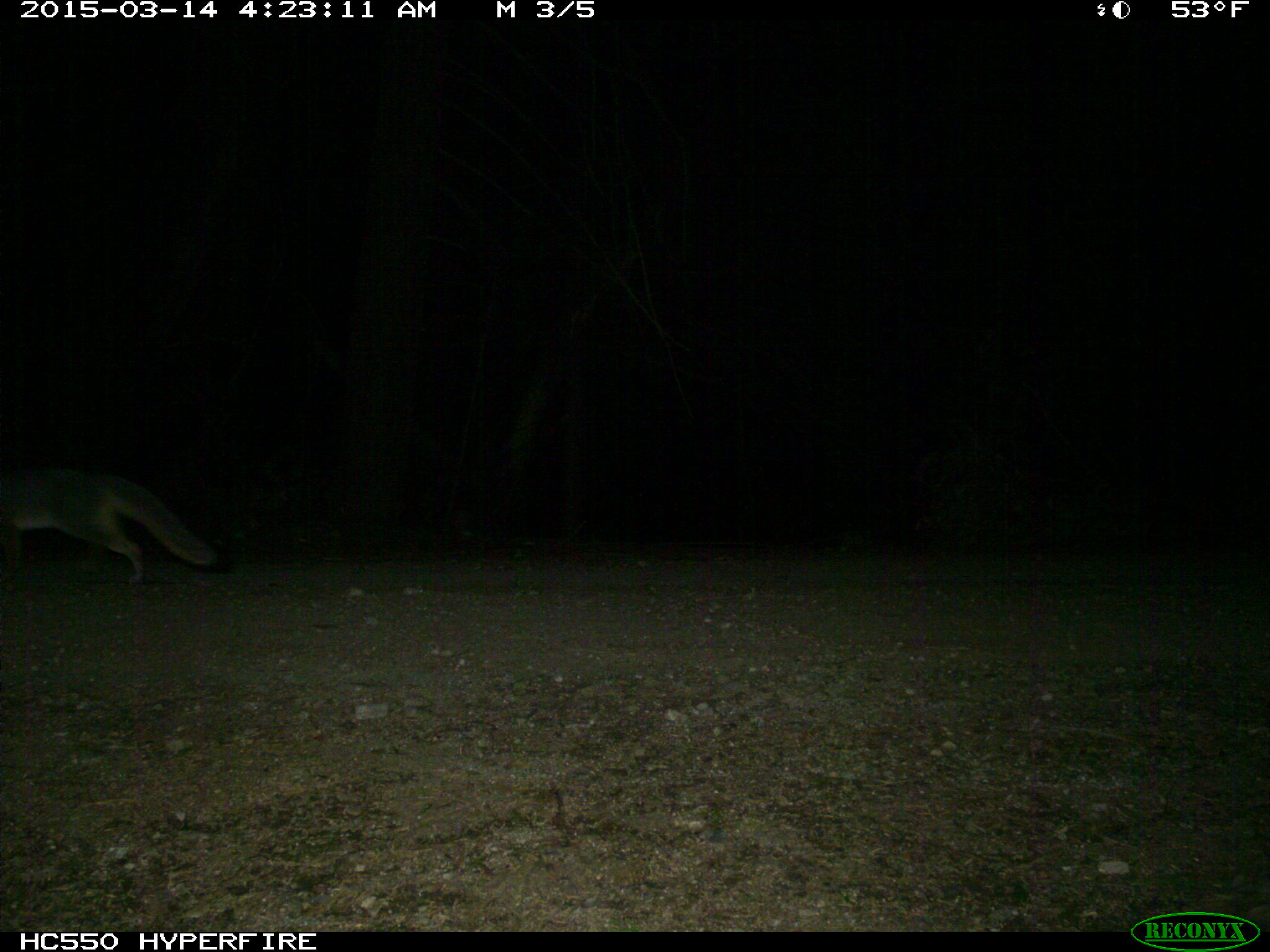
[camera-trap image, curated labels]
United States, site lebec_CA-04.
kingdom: Animalia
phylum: Chordata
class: Mammalia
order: Carnivora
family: Canidae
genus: Urocyon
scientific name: Urocyon cinereoargenteus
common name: gray fox